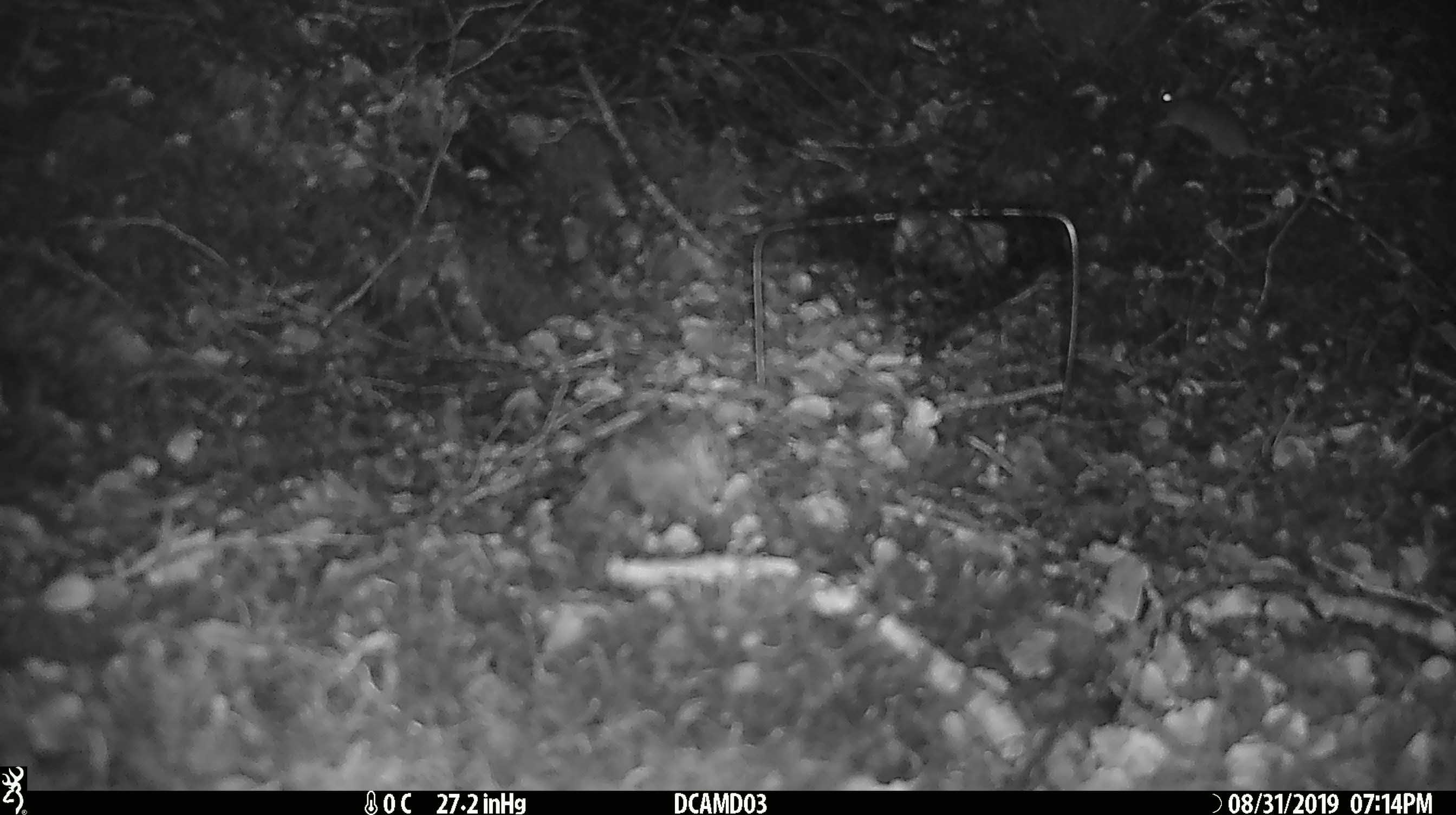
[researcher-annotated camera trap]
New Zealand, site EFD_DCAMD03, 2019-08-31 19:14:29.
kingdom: Animalia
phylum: Chordata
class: Mammalia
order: Rodentia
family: Muridae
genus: Mus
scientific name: Mus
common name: mouse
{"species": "mouse (Mus)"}